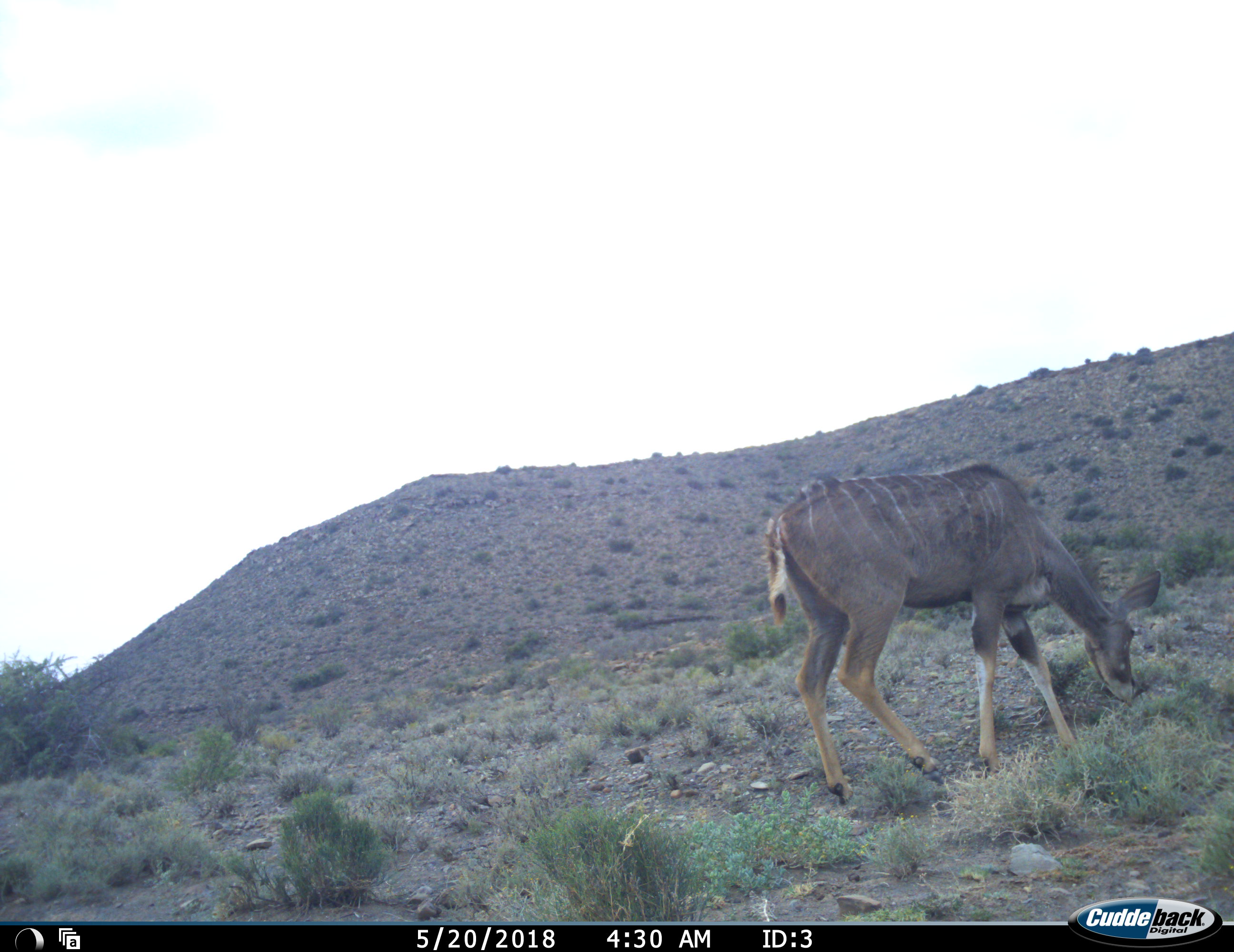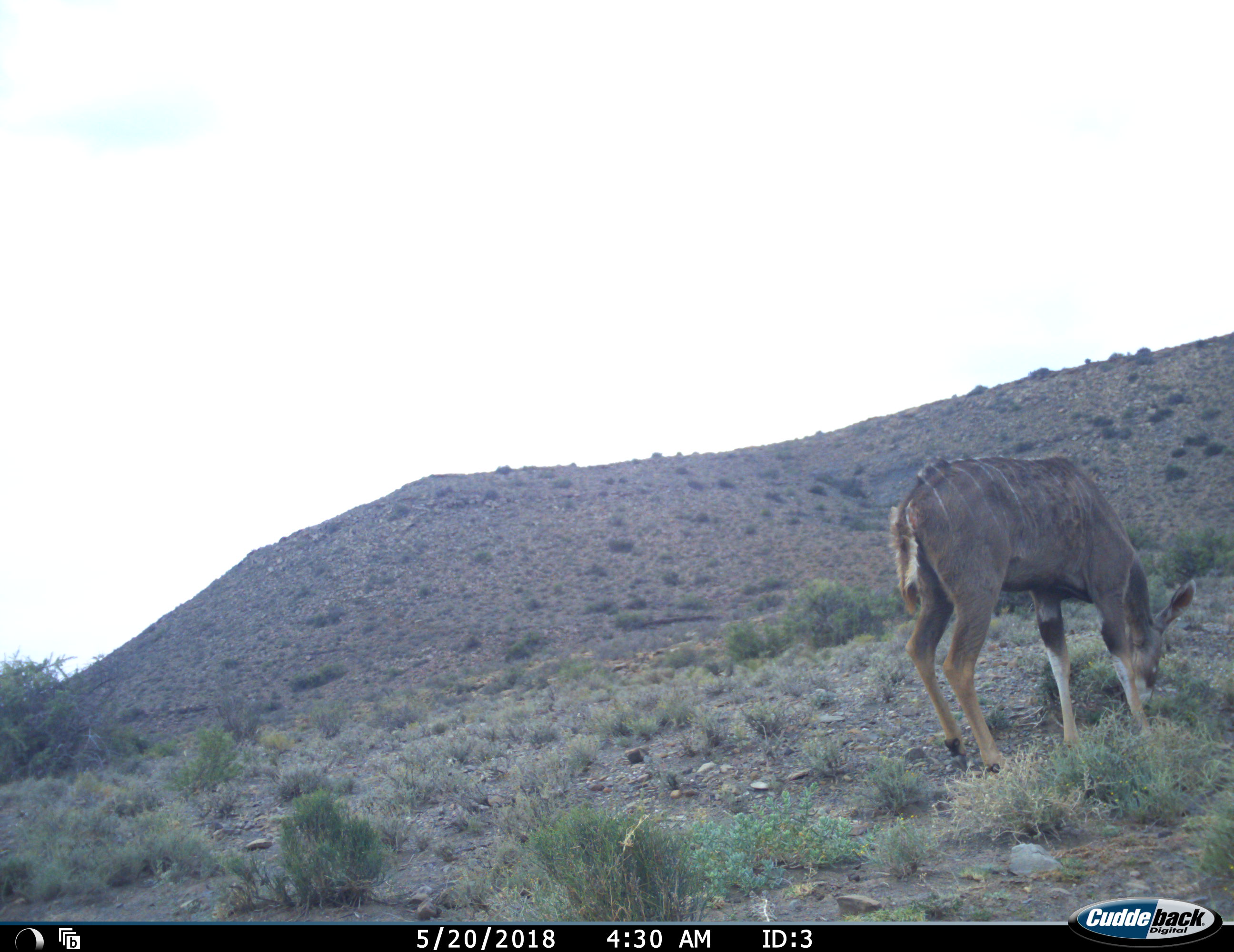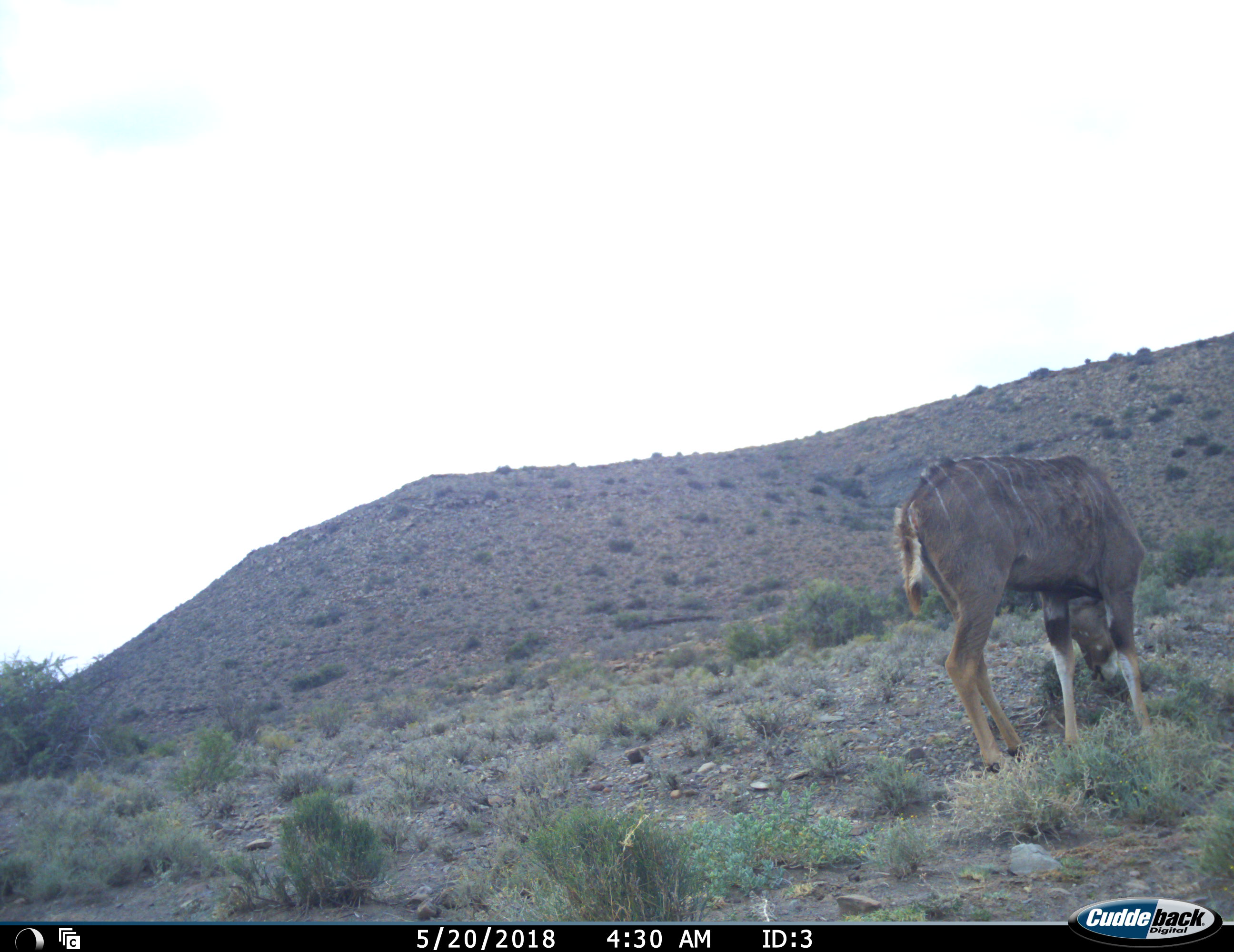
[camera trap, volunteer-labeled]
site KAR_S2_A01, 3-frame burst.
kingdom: Animalia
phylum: Chordata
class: Mammalia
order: Artiodactyla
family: Bovidae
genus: Tragelaphus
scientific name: Tragelaphus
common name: kudu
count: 1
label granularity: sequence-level